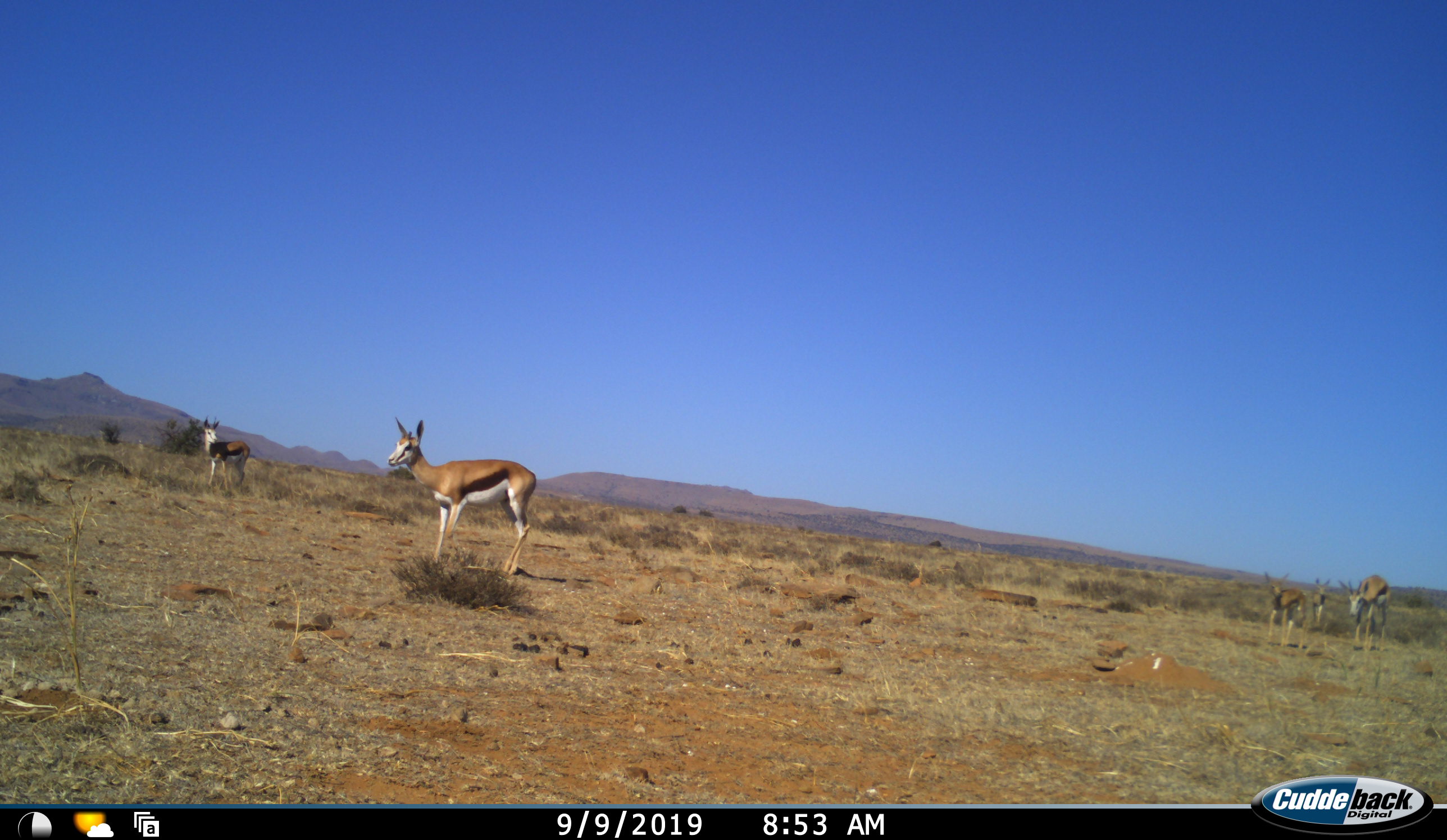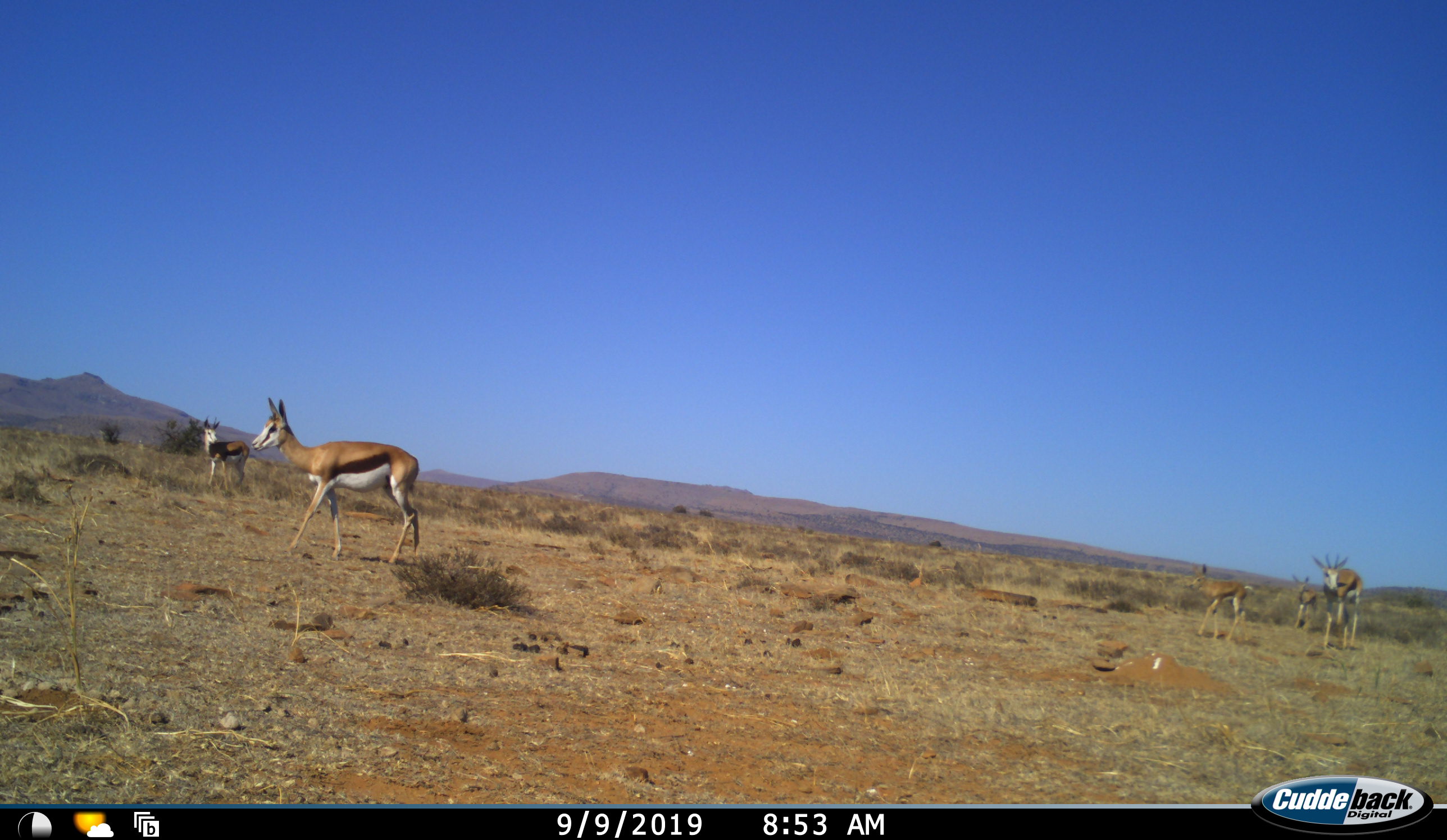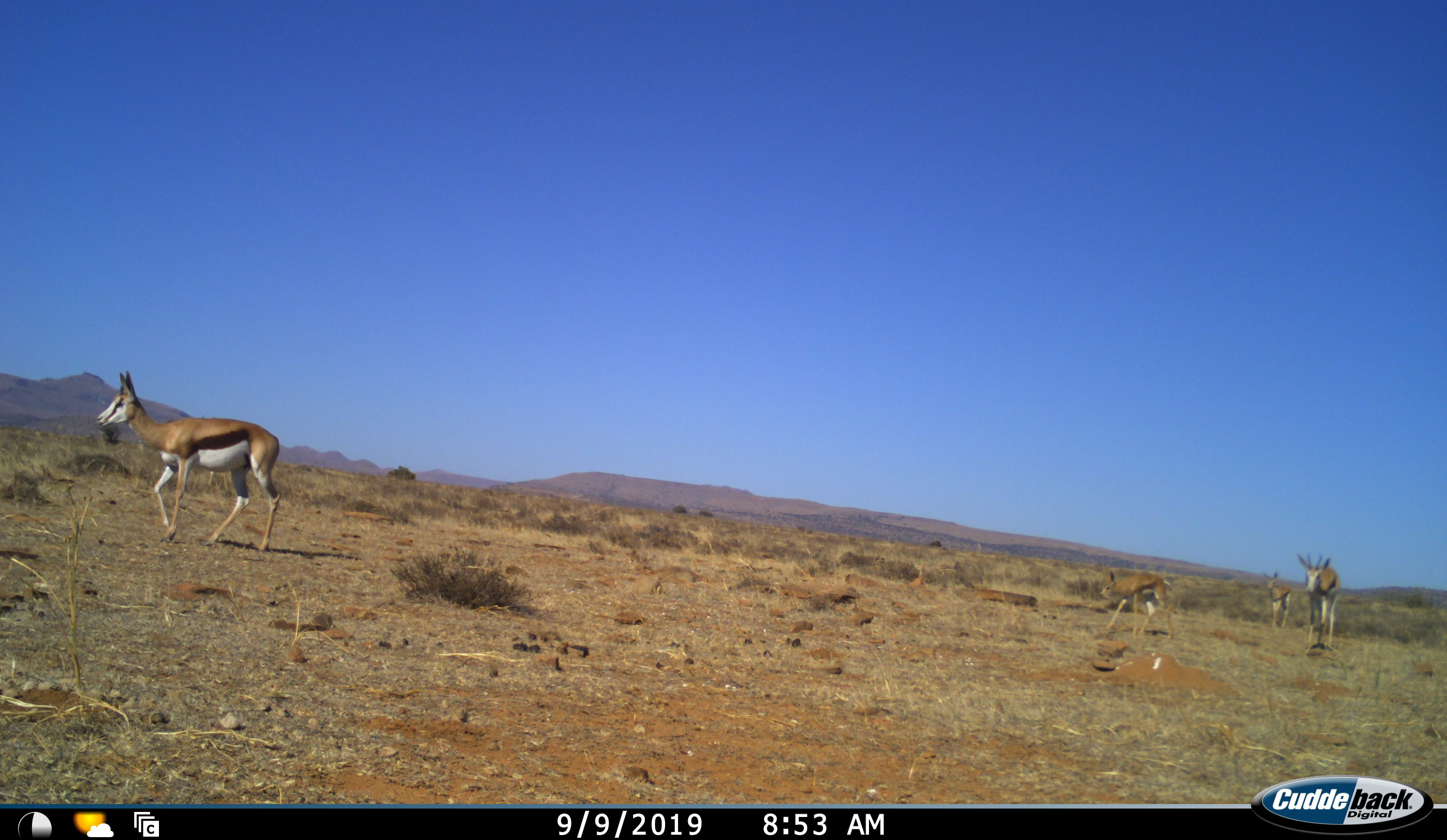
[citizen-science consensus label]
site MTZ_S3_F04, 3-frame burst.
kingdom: Animalia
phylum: Chordata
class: Mammalia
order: Artiodactyla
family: Bovidae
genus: Antidorcas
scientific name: Antidorcas marsupialis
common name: springbok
Springbok (Antidorcas marsupialis), count 5. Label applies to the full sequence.